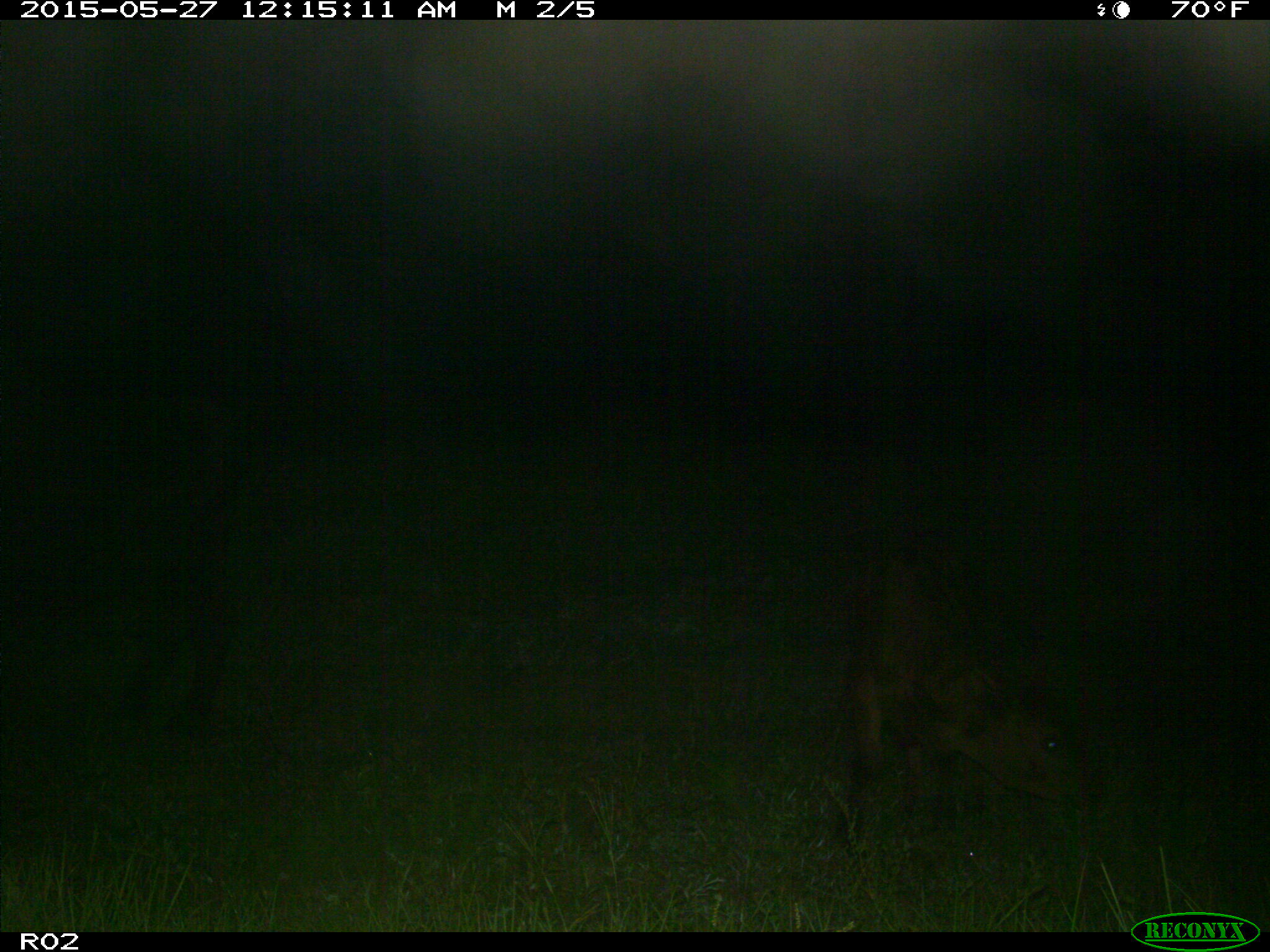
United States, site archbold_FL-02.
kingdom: Animalia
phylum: Chordata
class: Mammalia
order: Artiodactyla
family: Bovidae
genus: Bos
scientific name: Bos taurus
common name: domestic cow